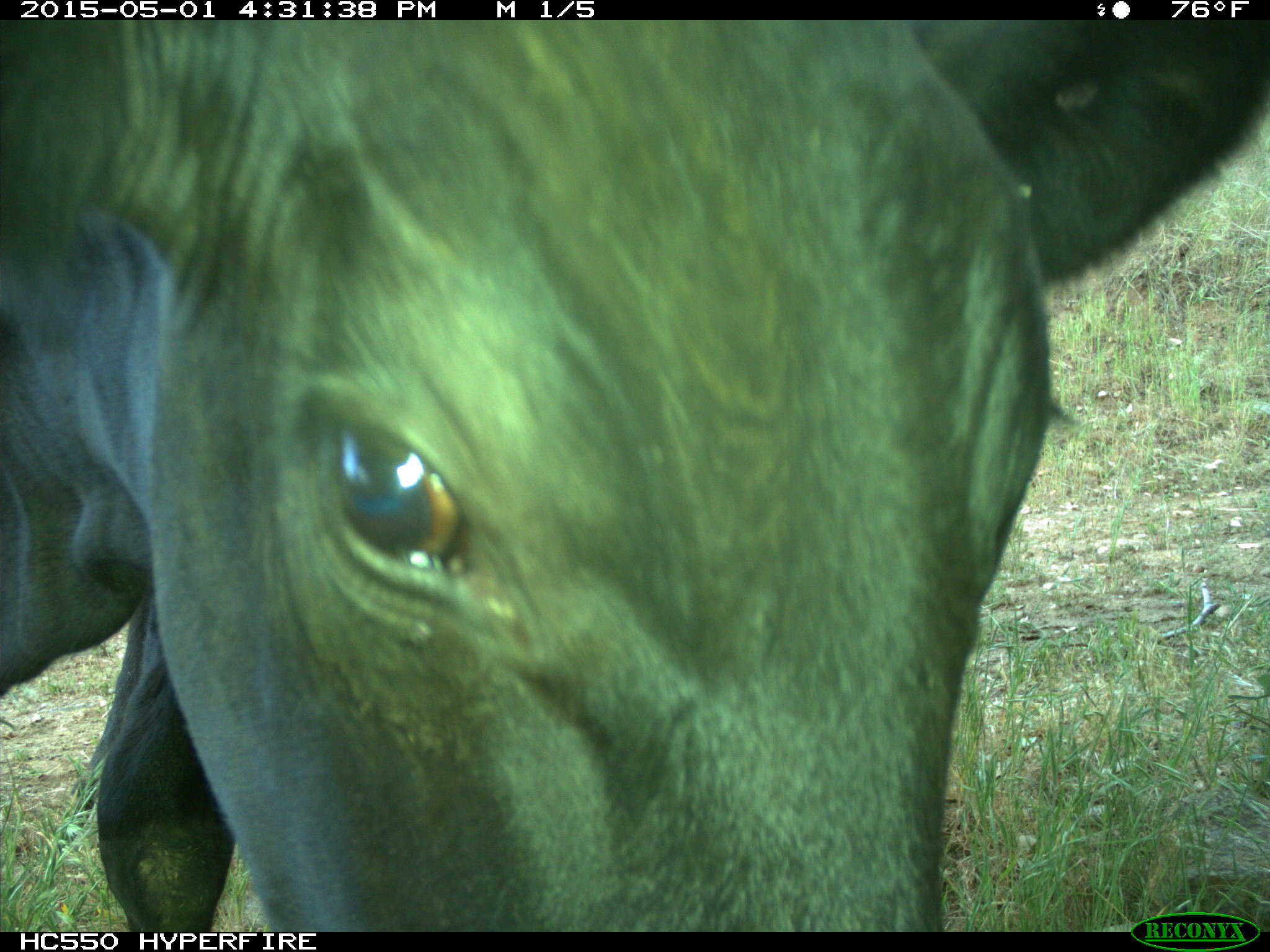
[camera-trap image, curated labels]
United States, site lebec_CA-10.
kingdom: Animalia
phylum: Chordata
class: Mammalia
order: Artiodactyla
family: Bovidae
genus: Bos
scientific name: Bos taurus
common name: domestic cow